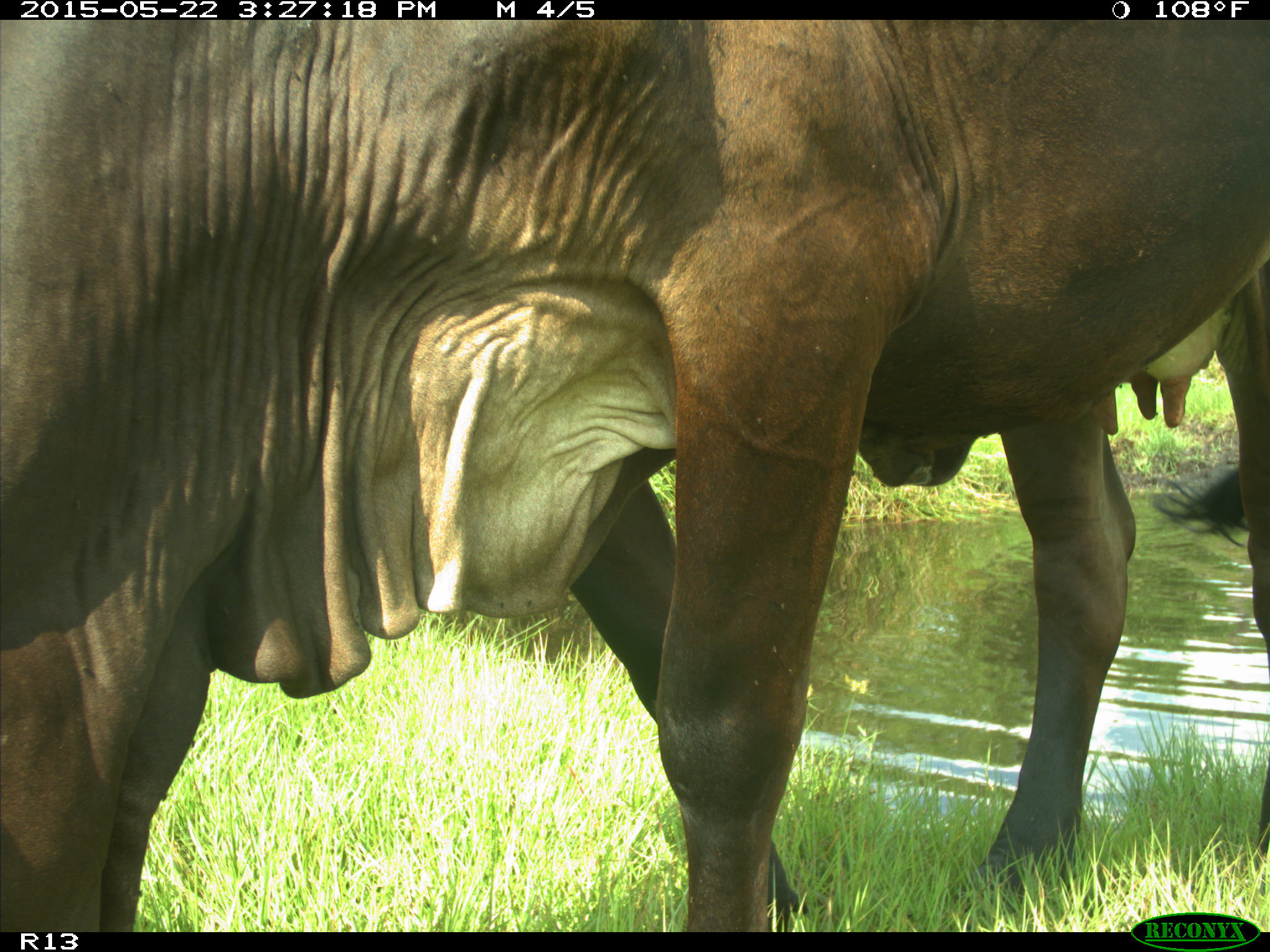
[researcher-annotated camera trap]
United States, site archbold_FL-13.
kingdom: Animalia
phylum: Chordata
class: Mammalia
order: Artiodactyla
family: Bovidae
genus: Bos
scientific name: Bos taurus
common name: domestic cow